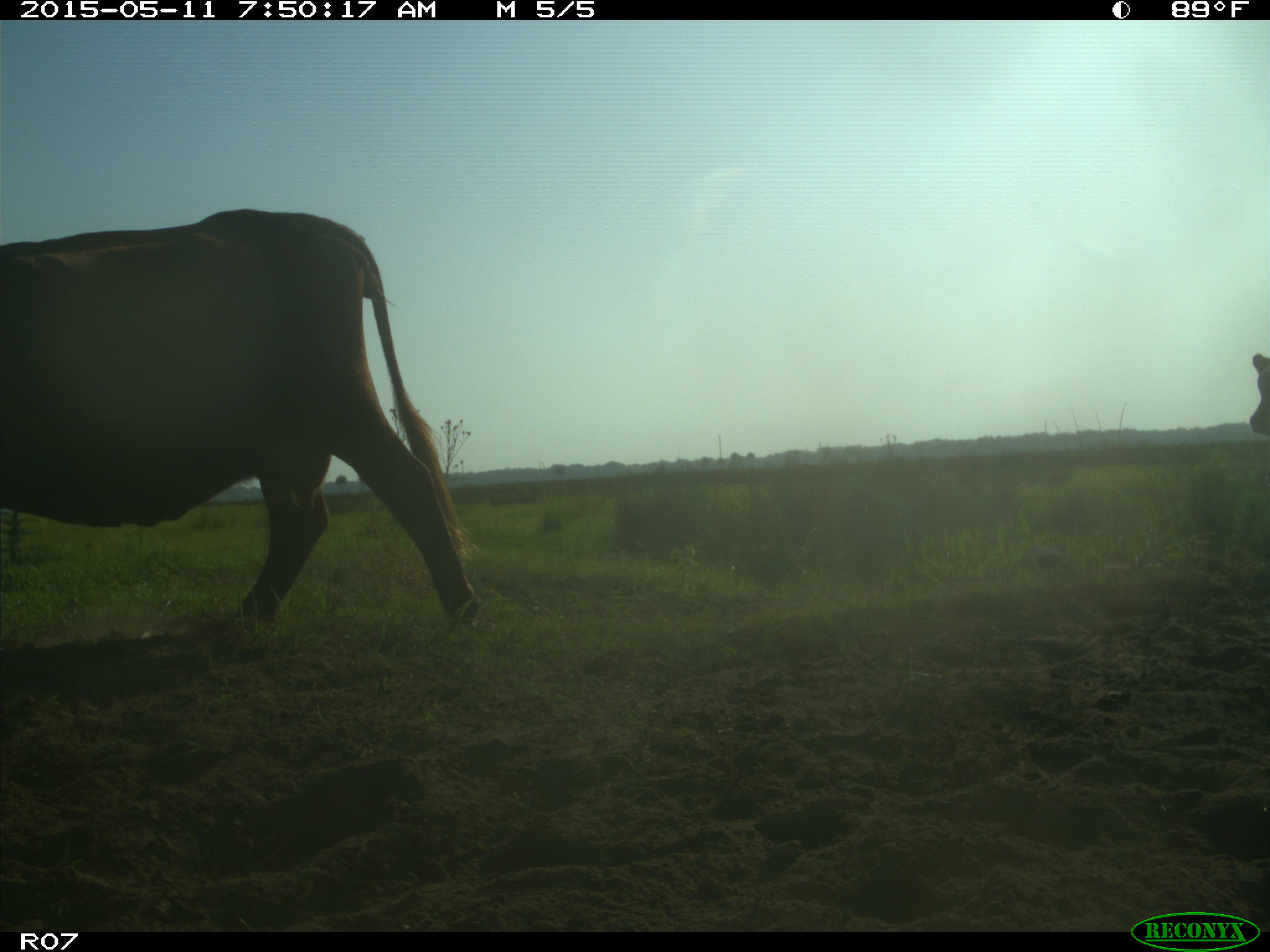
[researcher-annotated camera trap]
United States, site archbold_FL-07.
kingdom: Animalia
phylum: Chordata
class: Mammalia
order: Artiodactyla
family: Bovidae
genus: Bos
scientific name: Bos taurus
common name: domestic cow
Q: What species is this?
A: Bos taurus (domestic cow).